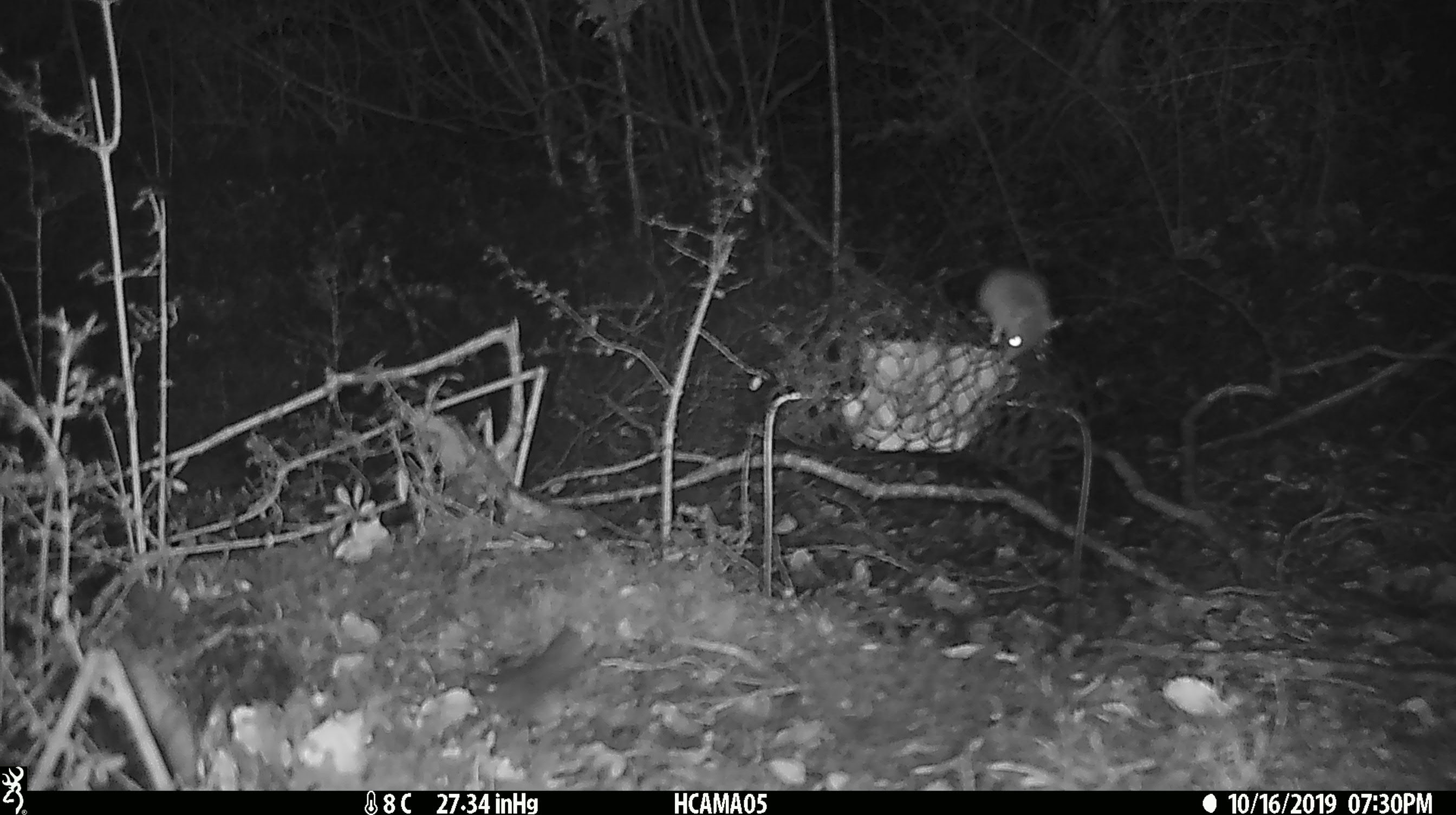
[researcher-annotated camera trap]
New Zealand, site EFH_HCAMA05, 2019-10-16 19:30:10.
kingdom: Animalia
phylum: Chordata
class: Mammalia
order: Rodentia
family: Muridae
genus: Mus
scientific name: Mus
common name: mouse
Mouse (Mus).